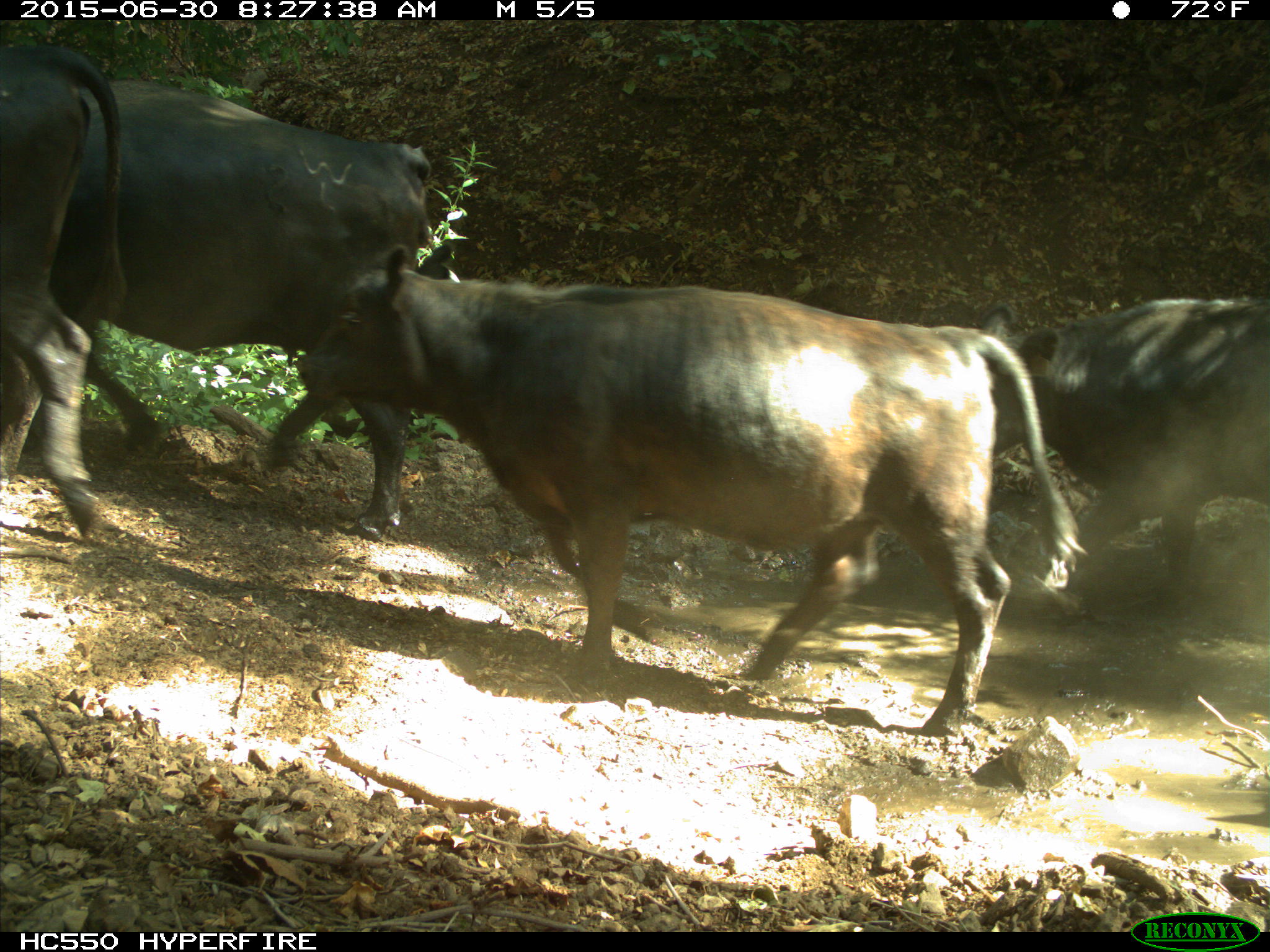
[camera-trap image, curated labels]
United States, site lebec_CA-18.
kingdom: Animalia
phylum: Chordata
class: Mammalia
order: Artiodactyla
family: Bovidae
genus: Bos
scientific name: Bos taurus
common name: domestic cow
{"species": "Bos taurus (domestic cow)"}